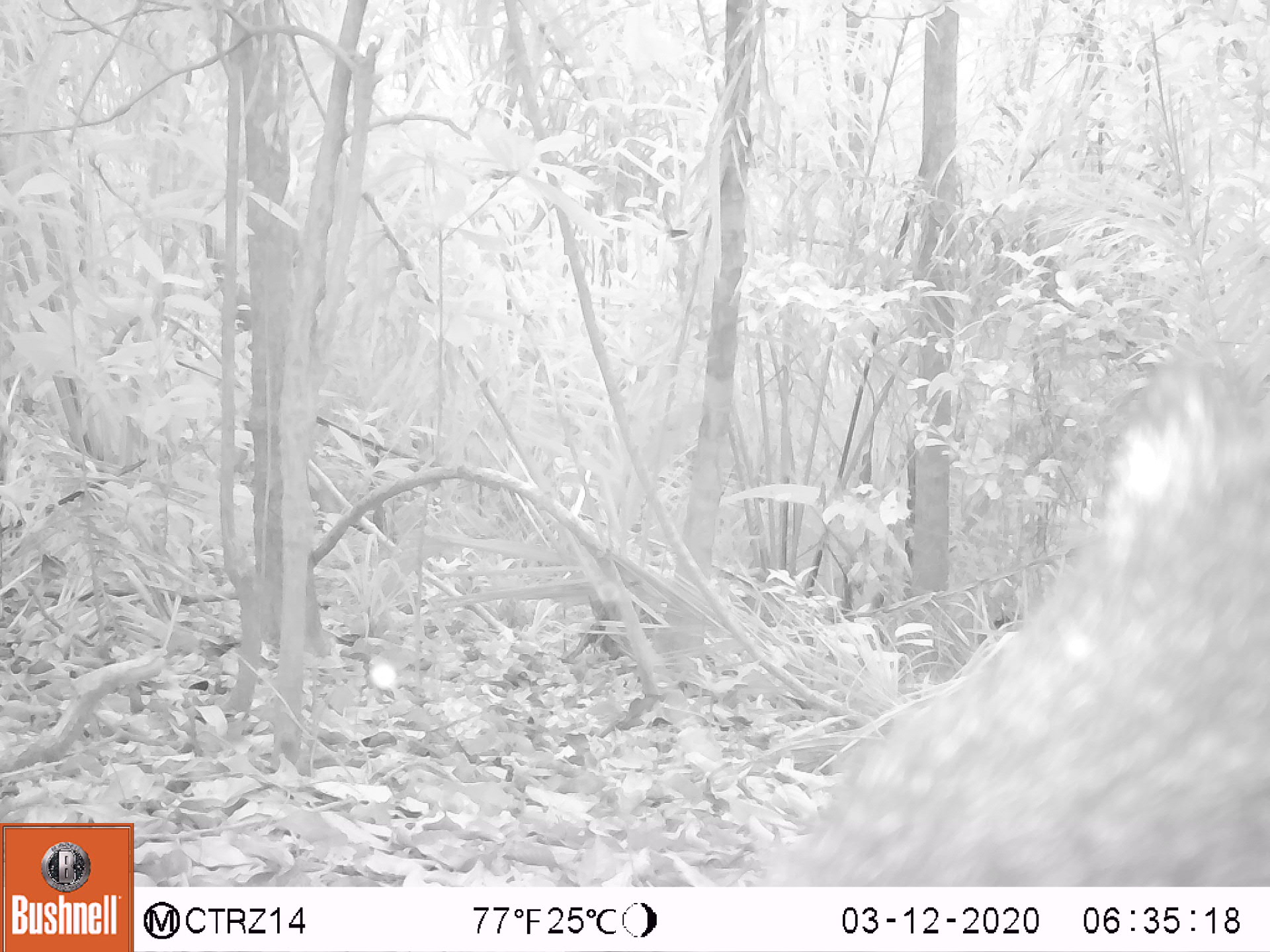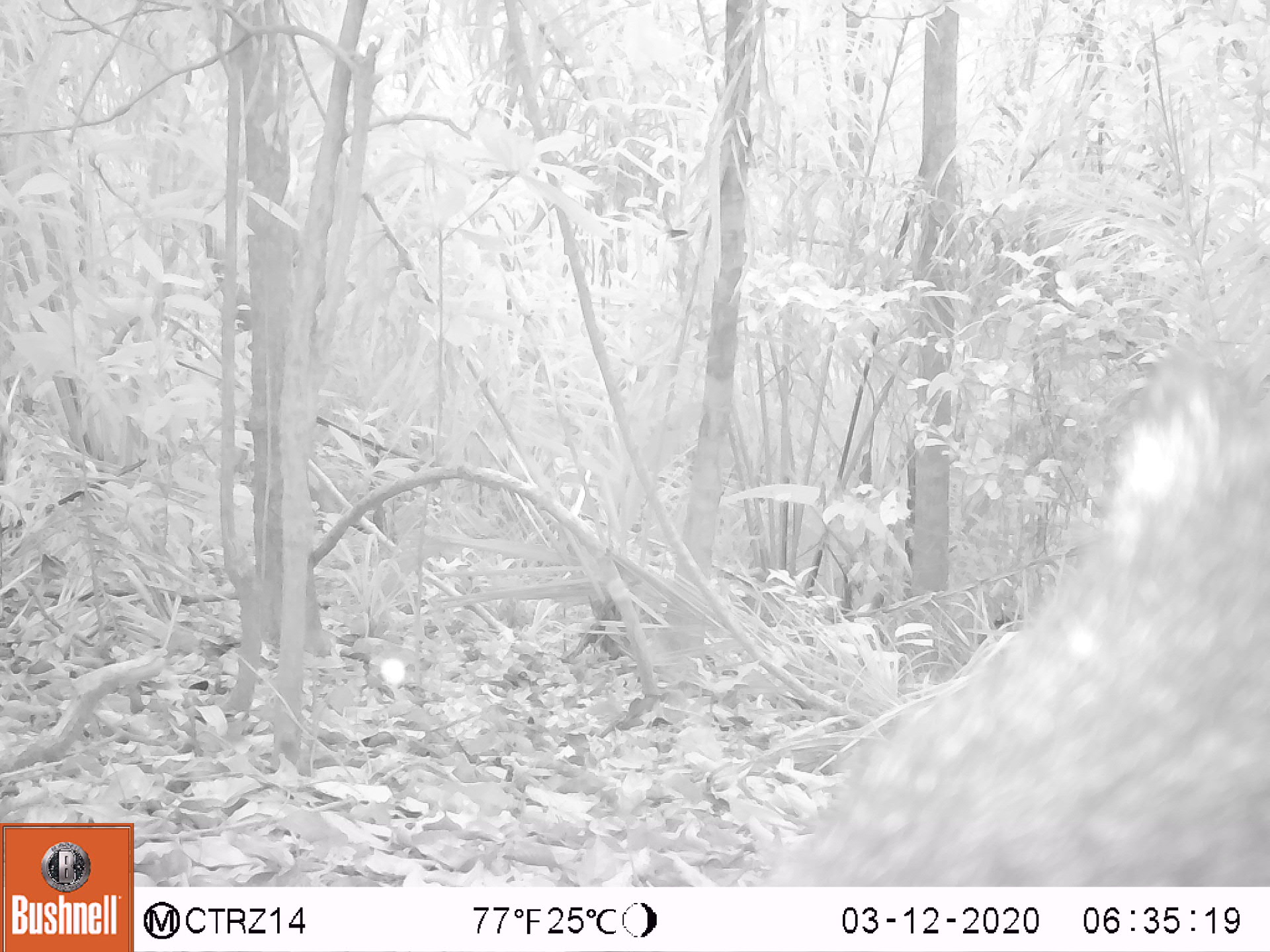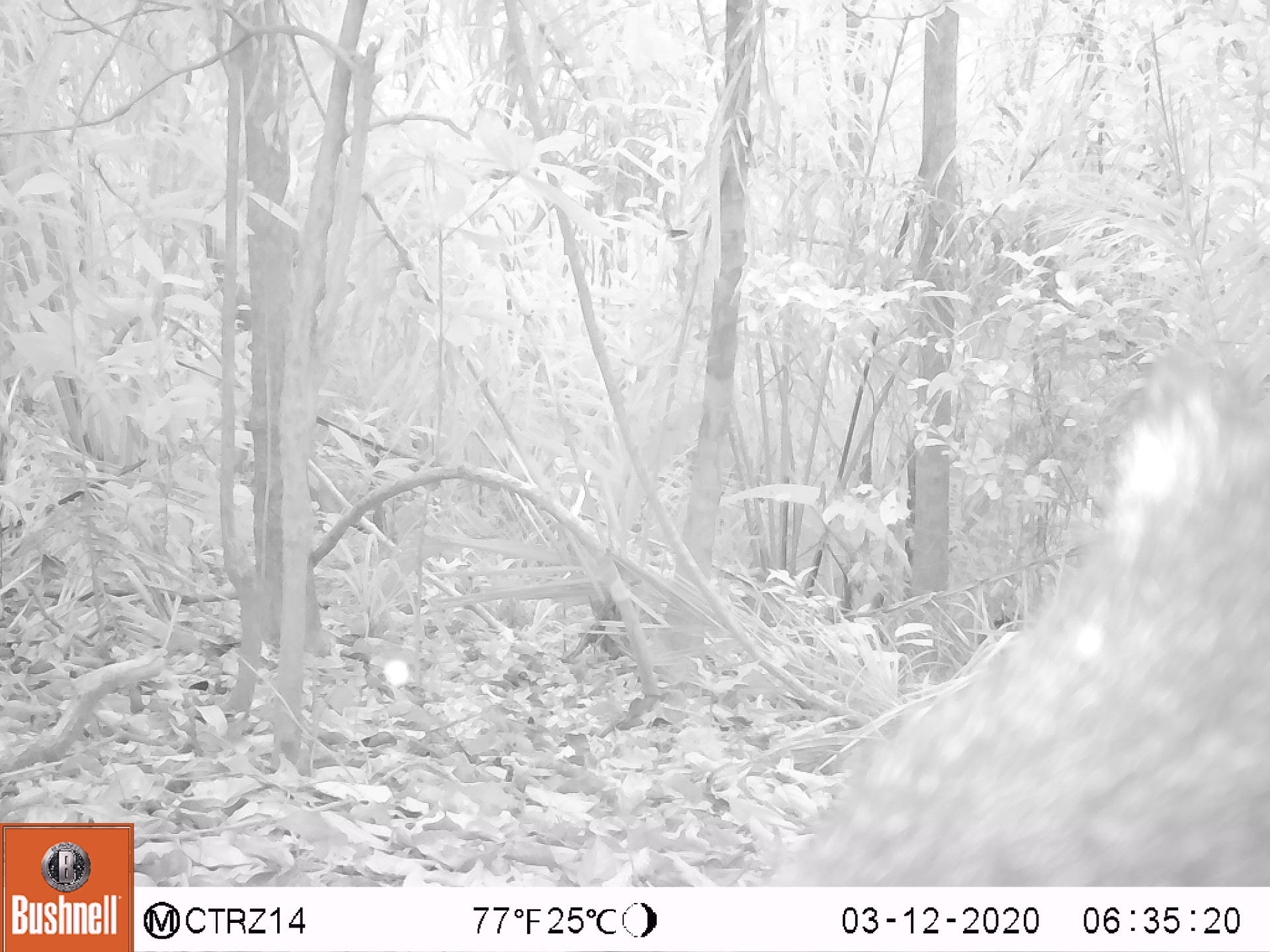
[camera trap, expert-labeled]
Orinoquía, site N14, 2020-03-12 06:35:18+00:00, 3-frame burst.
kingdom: Animalia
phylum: Chordata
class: Mammalia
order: Artiodactyla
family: Tayassuidae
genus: Pecari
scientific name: Pecari tajacu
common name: collared peccary